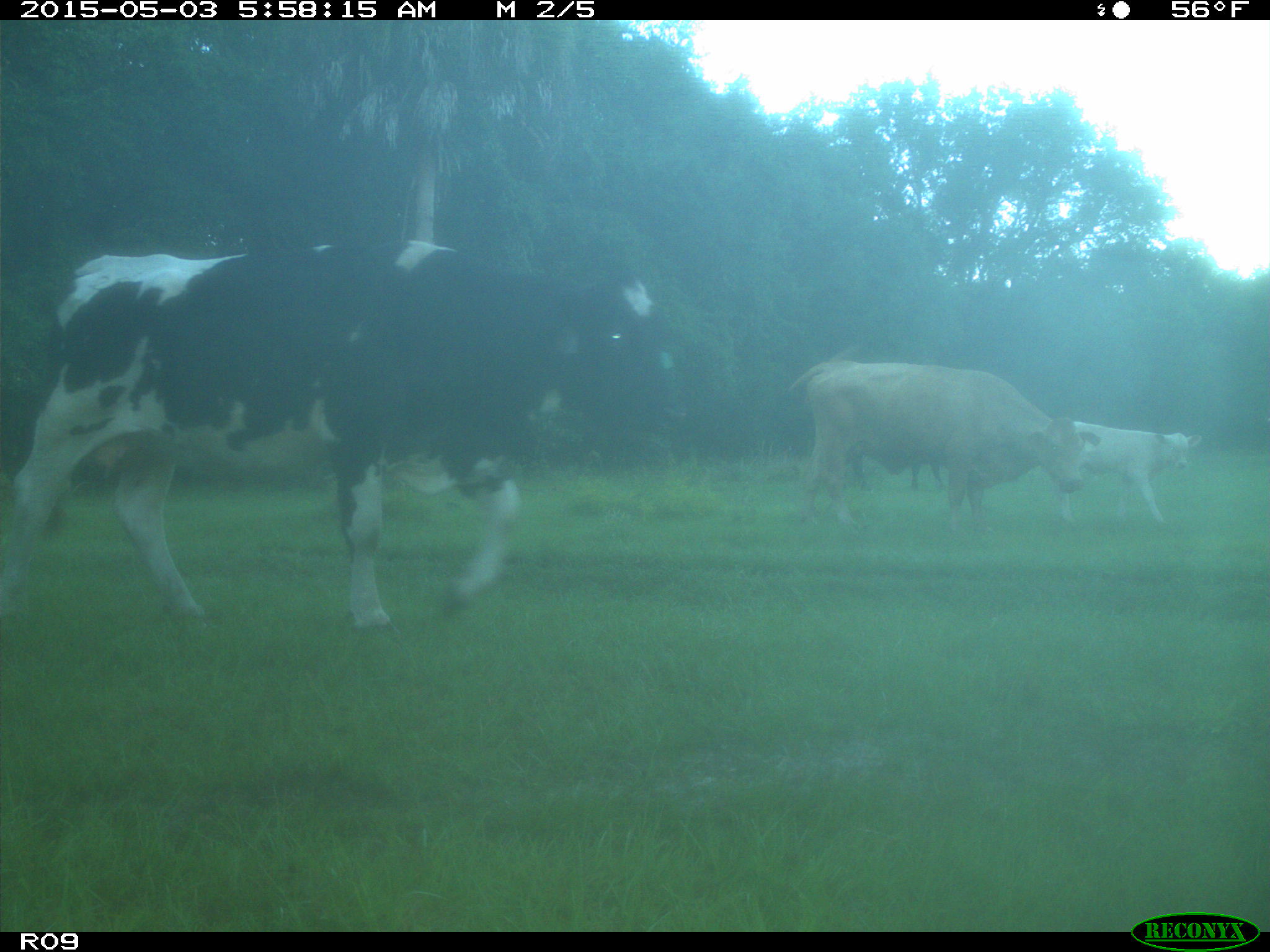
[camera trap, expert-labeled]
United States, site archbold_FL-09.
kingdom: Animalia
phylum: Chordata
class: Mammalia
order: Artiodactyla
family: Bovidae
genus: Bos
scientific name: Bos taurus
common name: domestic cow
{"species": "Bos taurus (domestic cow)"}